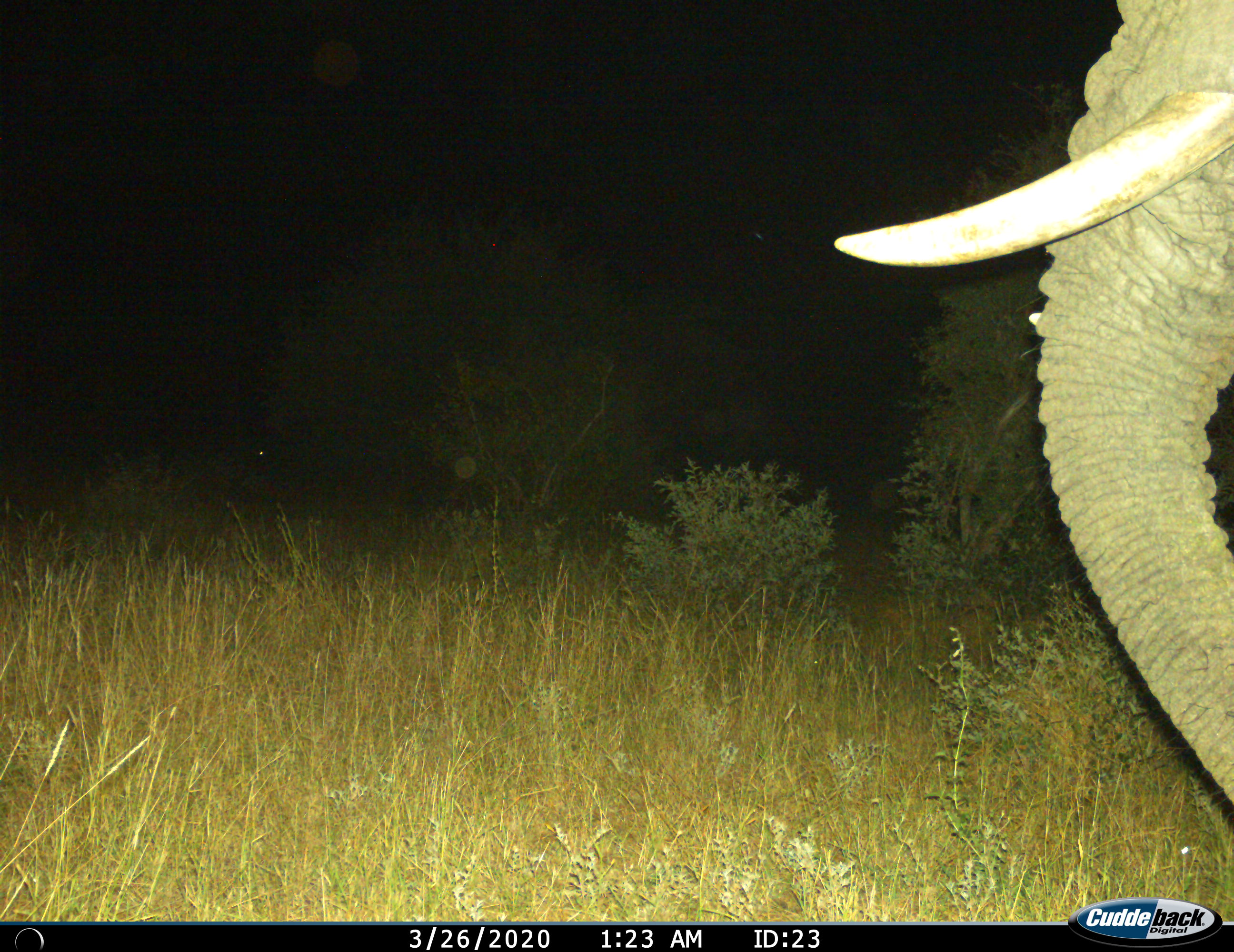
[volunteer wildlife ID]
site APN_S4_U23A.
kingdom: Animalia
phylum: Chordata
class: Mammalia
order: Proboscidea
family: Elephantidae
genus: Loxodonta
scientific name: Loxodonta africana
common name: african bush elephant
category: elephant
Elephant (african bush elephant) (Loxodonta africana), count 1. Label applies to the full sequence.